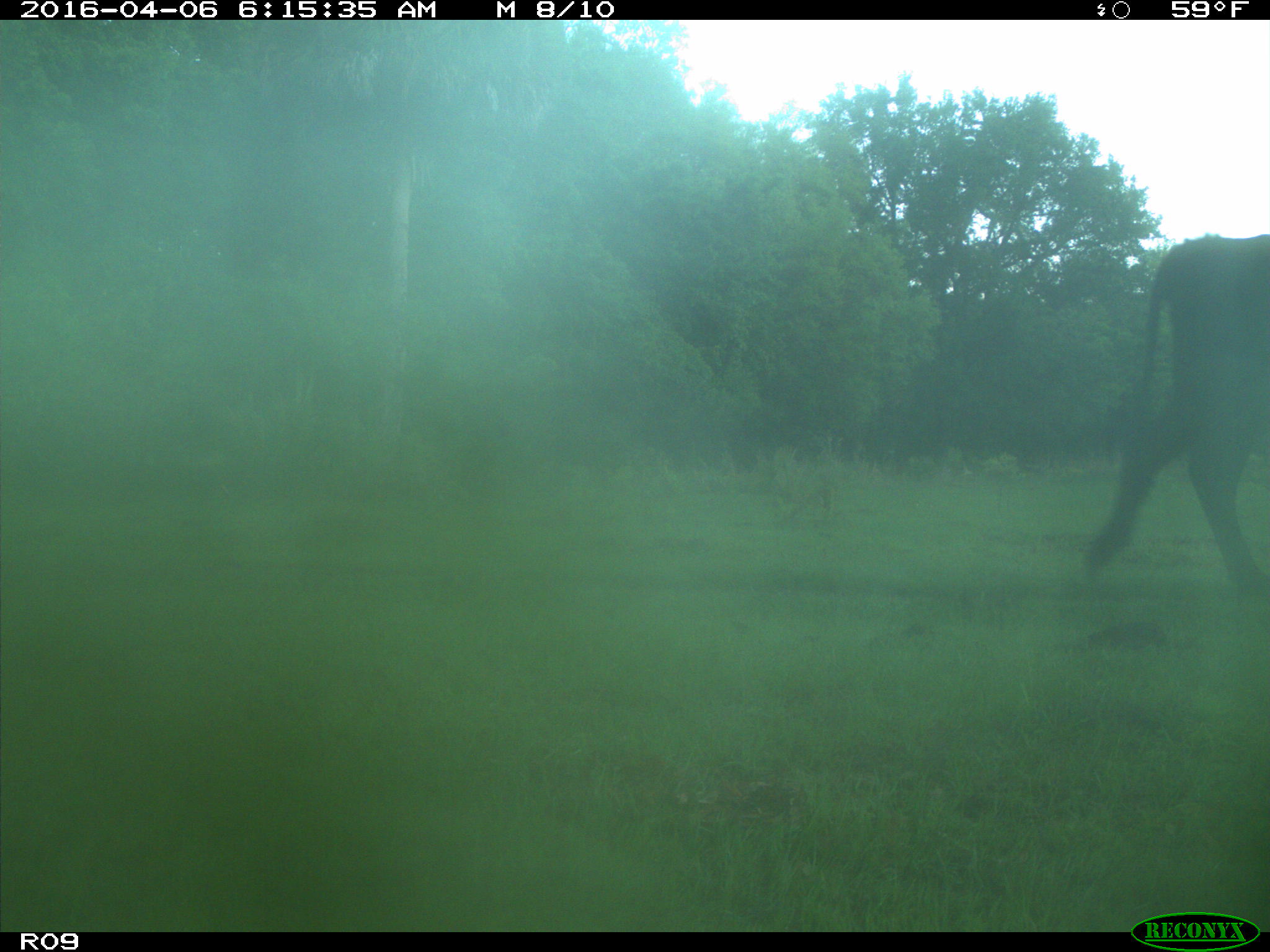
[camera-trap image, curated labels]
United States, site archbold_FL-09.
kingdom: Animalia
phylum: Chordata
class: Mammalia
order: Artiodactyla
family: Bovidae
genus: Bos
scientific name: Bos taurus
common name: domestic cow